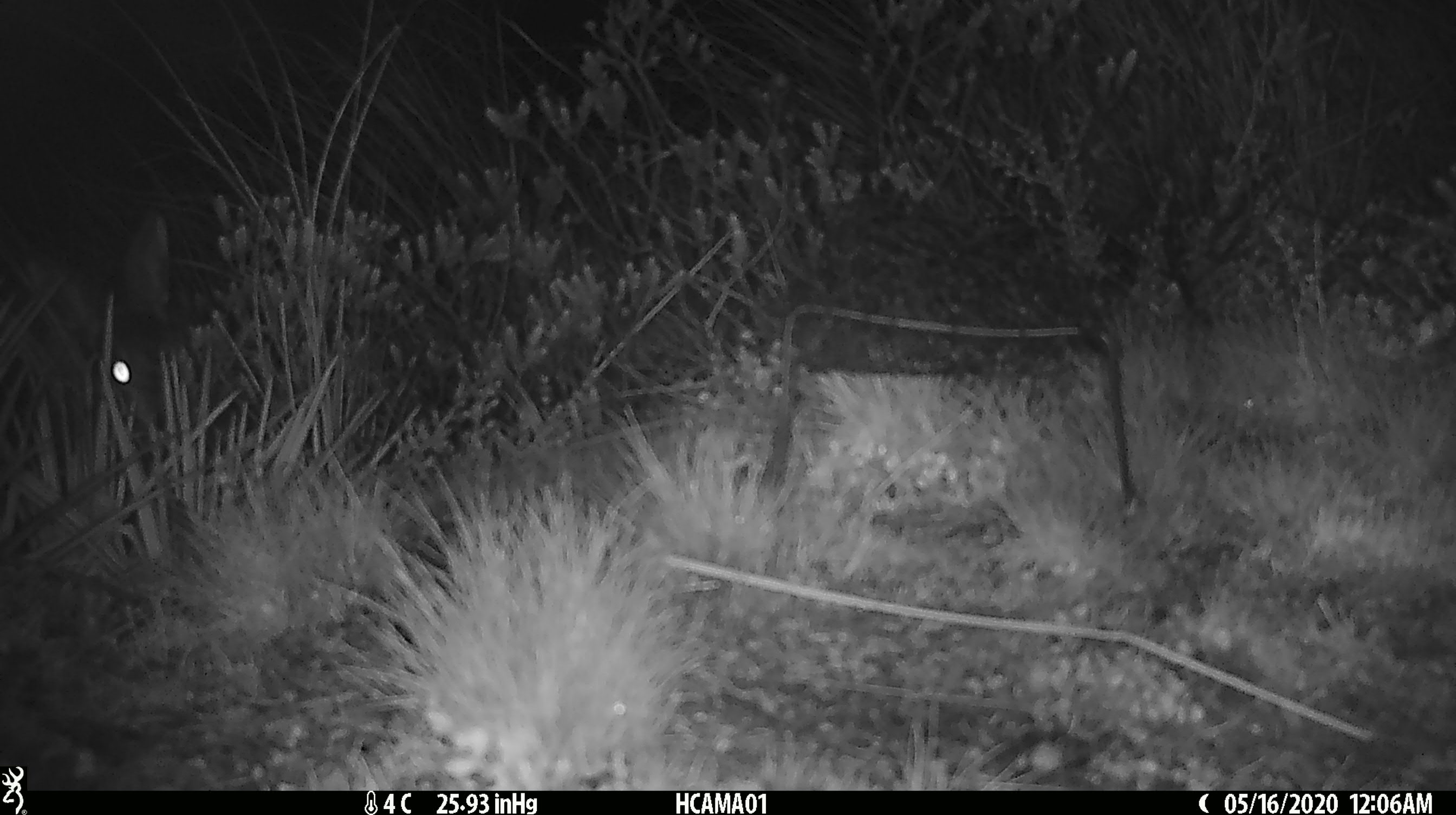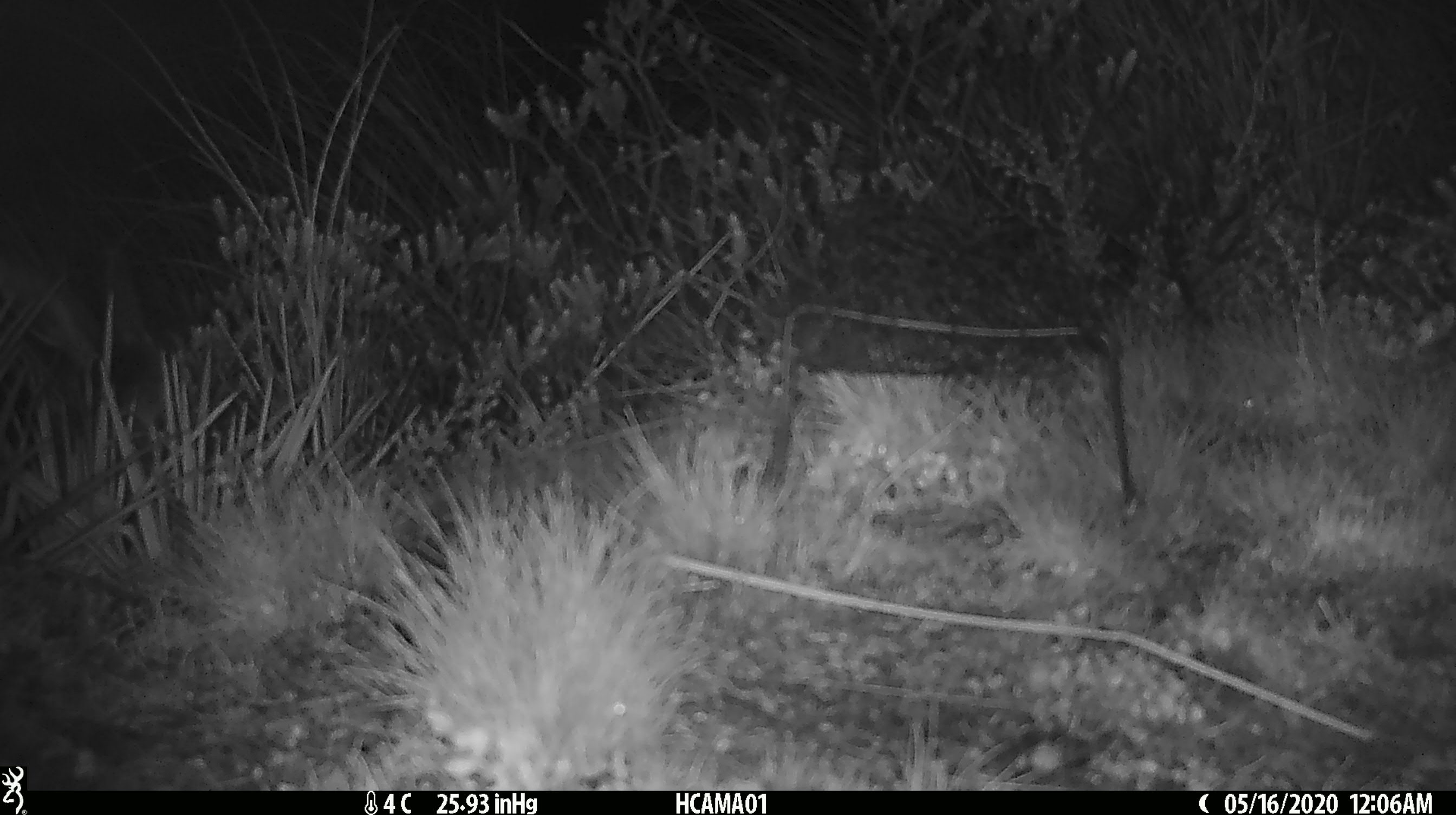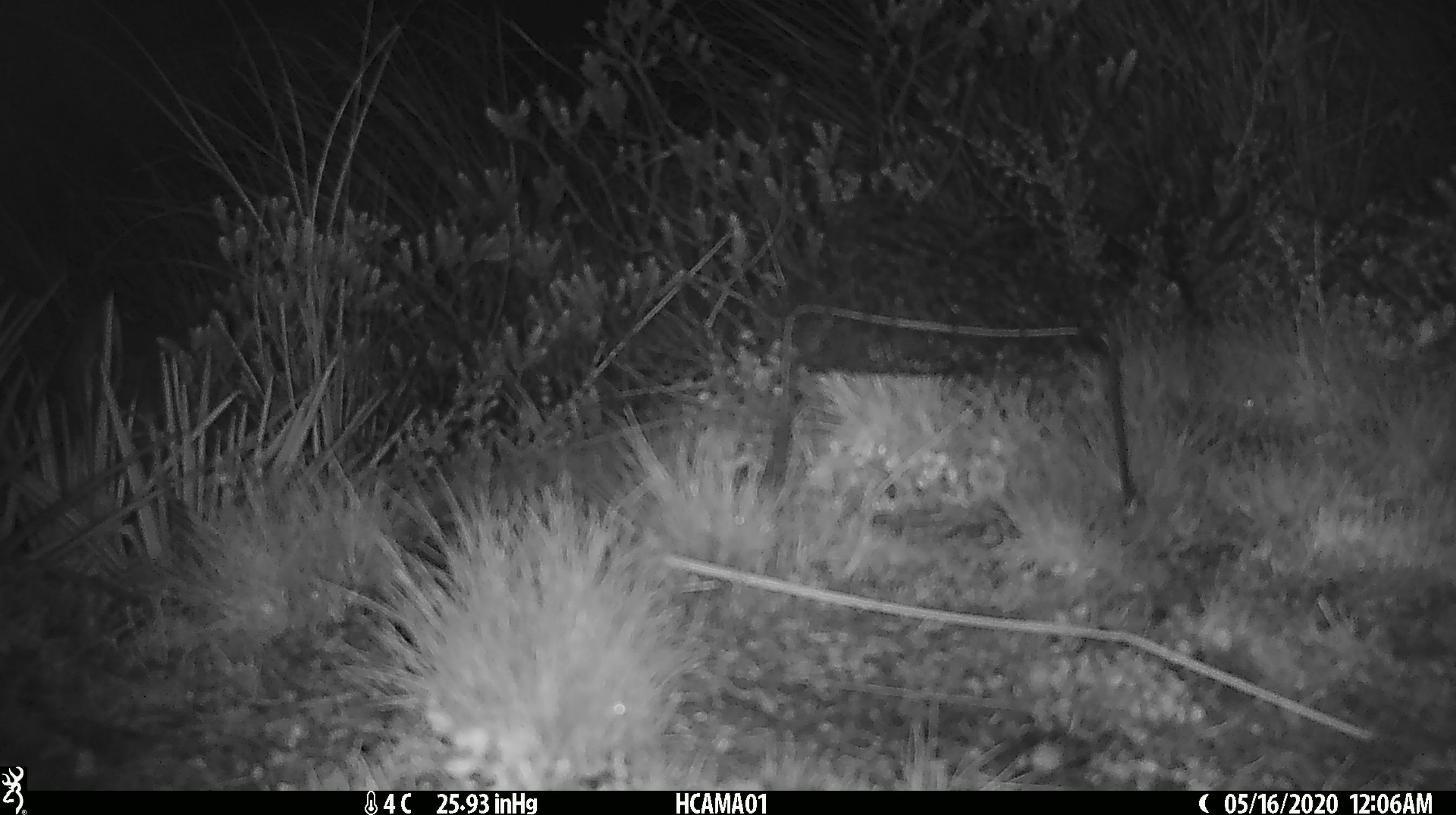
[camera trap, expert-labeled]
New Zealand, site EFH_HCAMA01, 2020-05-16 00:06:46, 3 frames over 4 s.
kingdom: Animalia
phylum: Chordata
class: Mammalia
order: Lagomorpha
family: Leporidae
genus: Lepus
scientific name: Lepus europaeus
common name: brown hare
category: hare